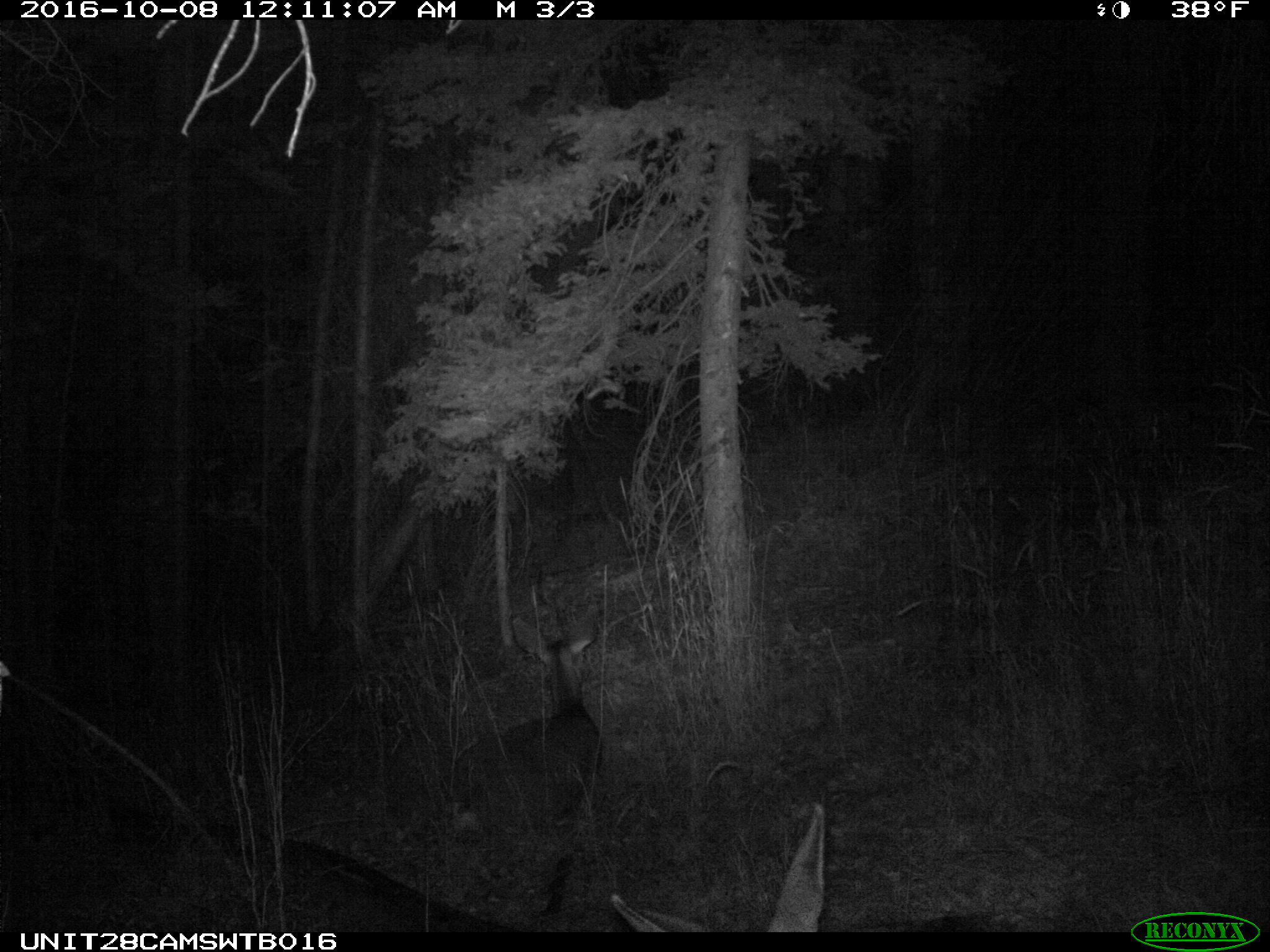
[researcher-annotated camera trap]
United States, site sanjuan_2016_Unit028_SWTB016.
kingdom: Animalia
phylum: Chordata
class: Mammalia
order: Artiodactyla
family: Cervidae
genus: Odocoileus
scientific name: Odocoileus hemionus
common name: mule deer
Odocoileus hemionus (mule deer).